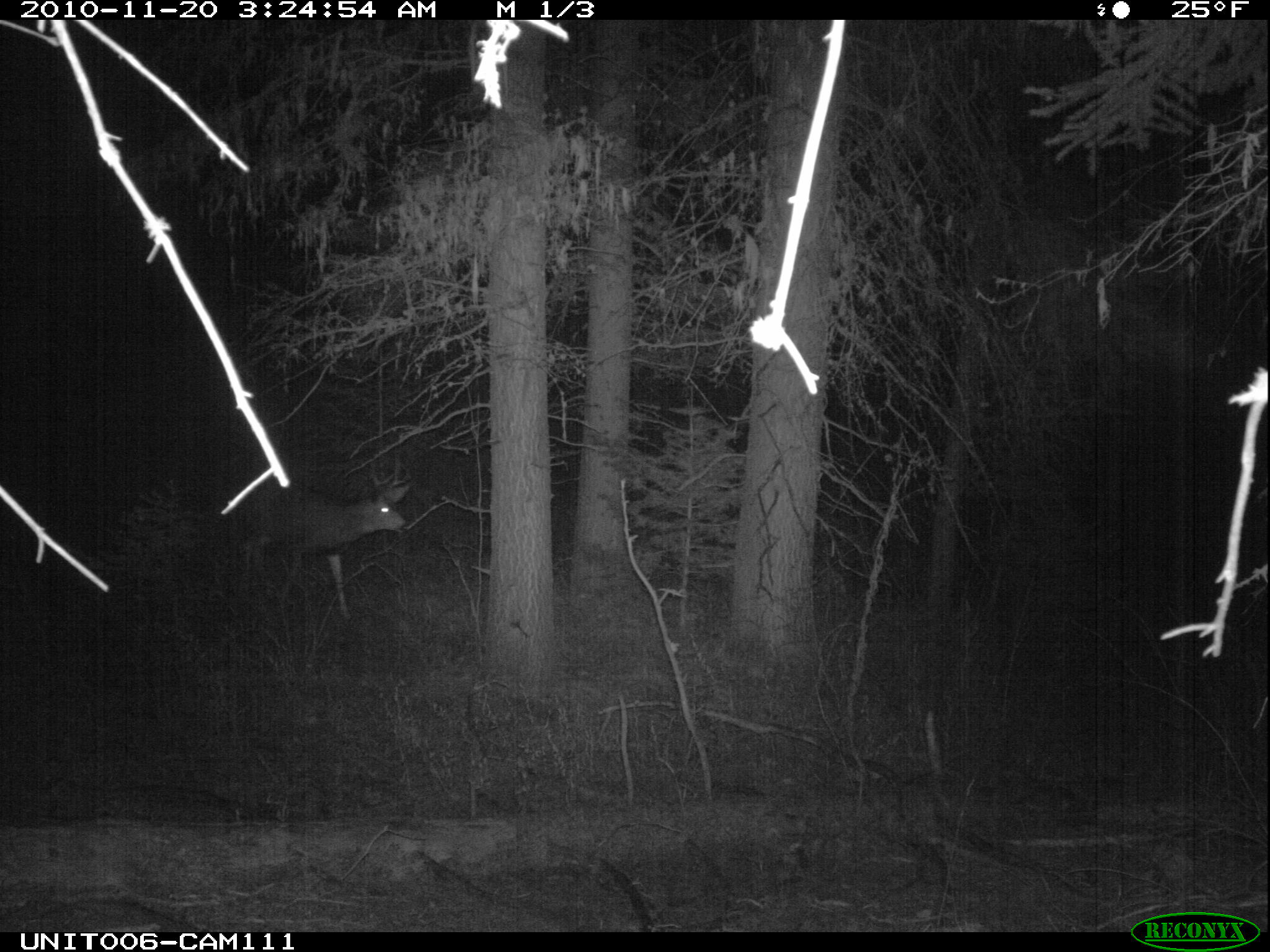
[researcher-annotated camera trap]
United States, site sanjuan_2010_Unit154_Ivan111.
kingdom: Animalia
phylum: Chordata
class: Mammalia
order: Artiodactyla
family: Cervidae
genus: Odocoileus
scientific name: Odocoileus hemionus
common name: mule deer